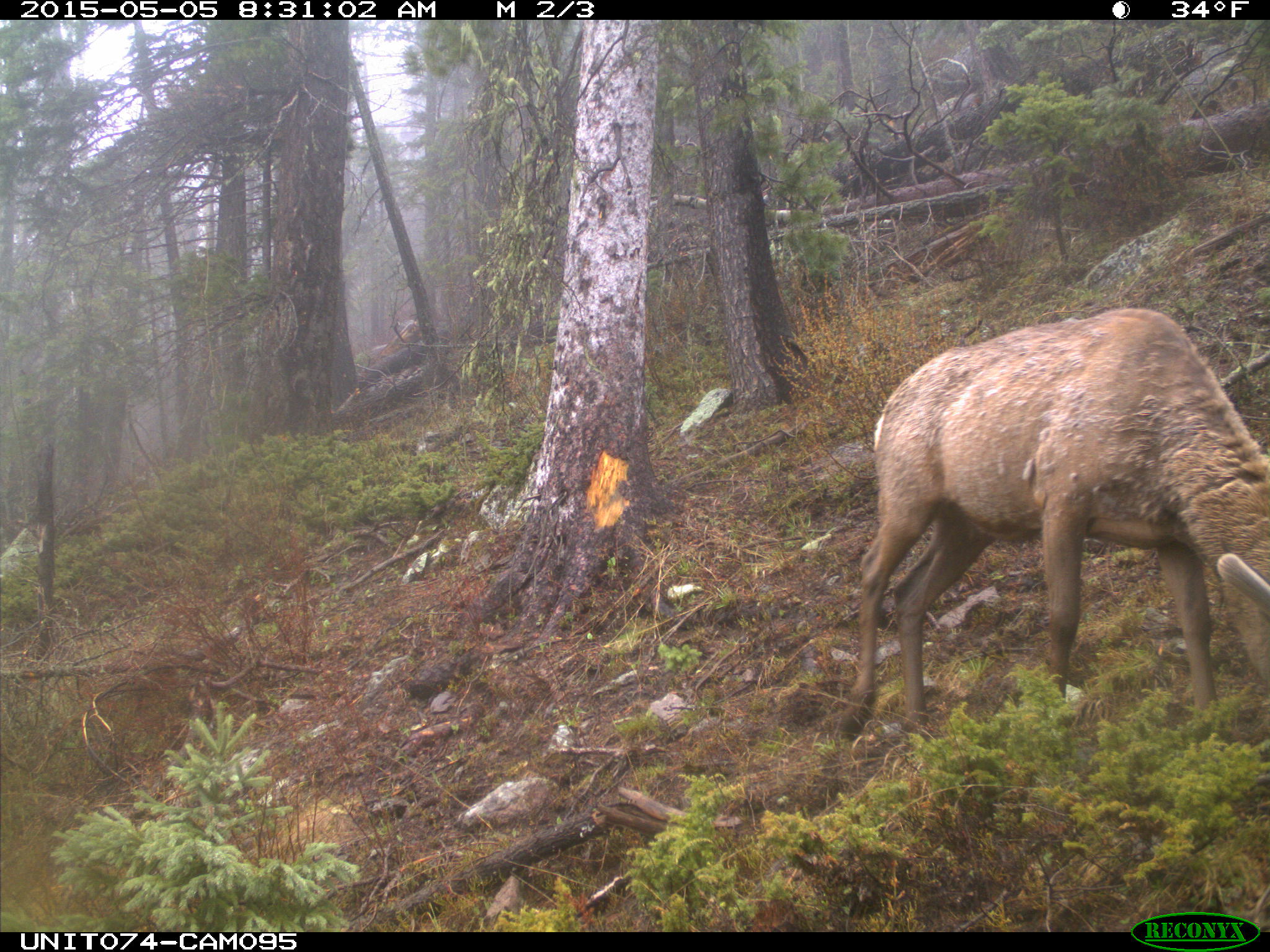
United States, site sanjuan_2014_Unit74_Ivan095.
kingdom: Animalia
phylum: Chordata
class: Mammalia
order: Artiodactyla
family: Cervidae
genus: Cervus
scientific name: Cervus elaphus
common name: red deer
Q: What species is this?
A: Cervus elaphus (red deer).